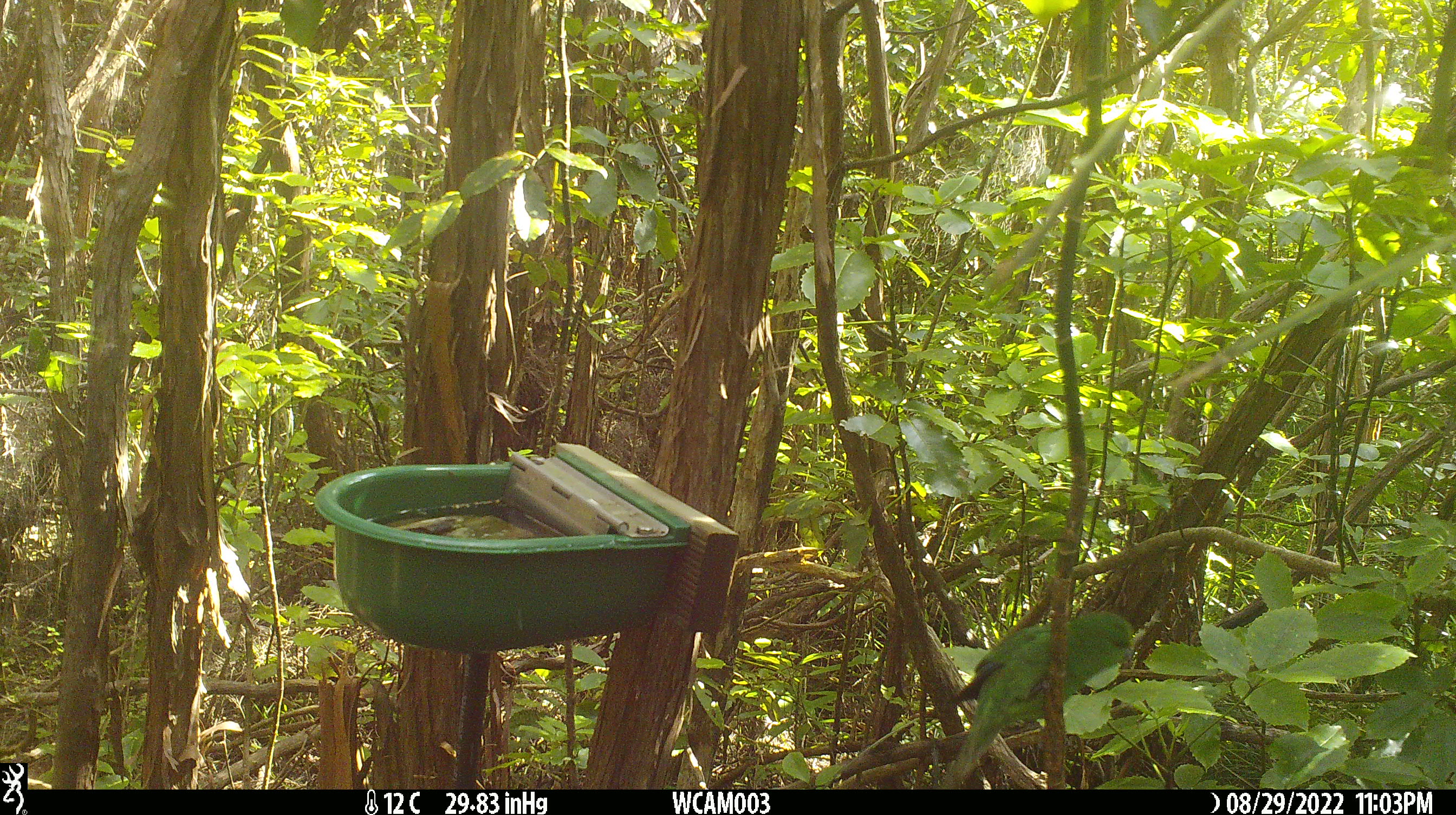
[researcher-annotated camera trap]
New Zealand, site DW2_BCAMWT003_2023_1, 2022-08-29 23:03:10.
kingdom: Animalia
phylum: Chordata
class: Aves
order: Psittaciformes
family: Psittaculidae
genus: Cyanoramphus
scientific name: Cyanoramphus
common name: parakeet